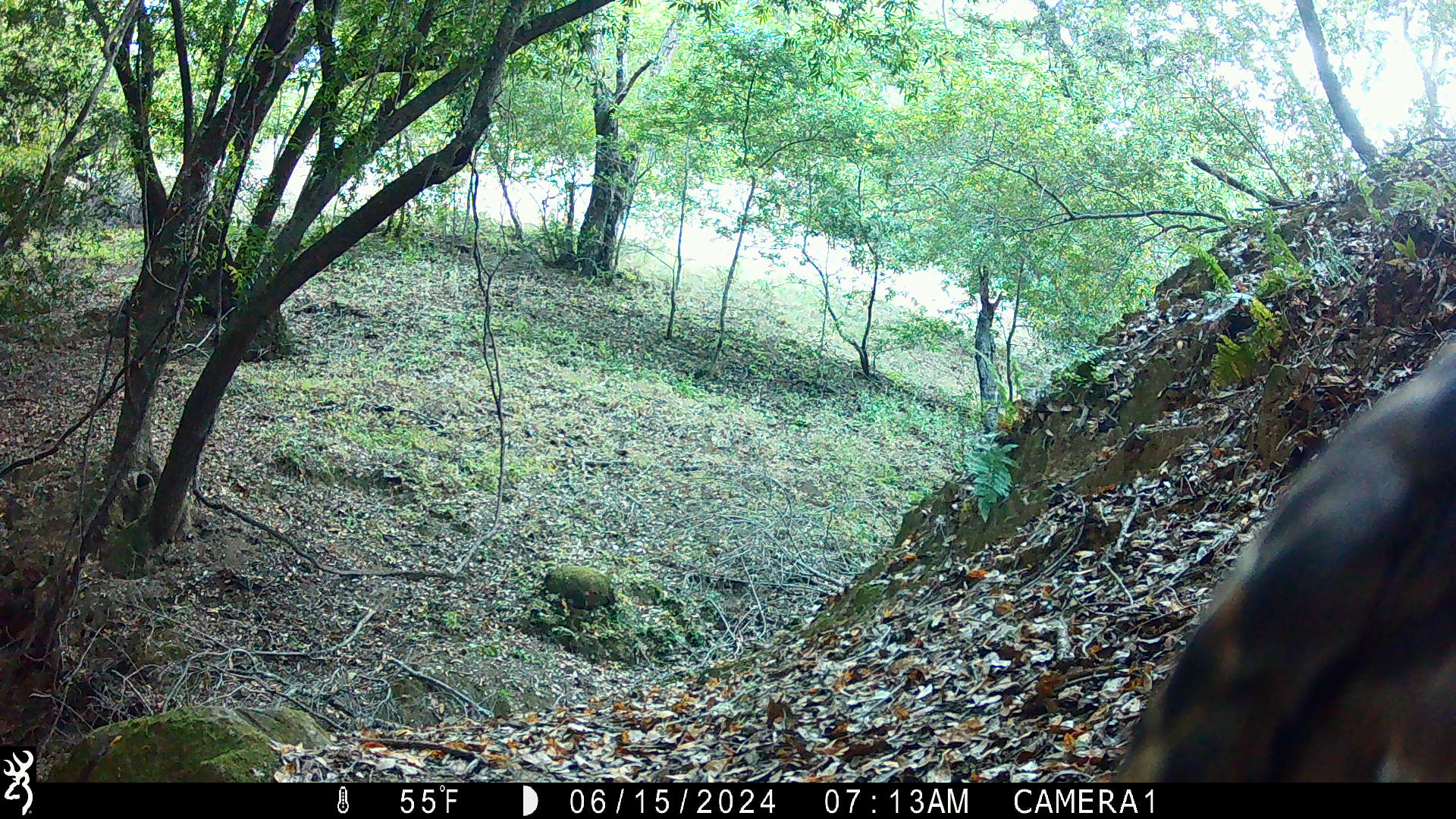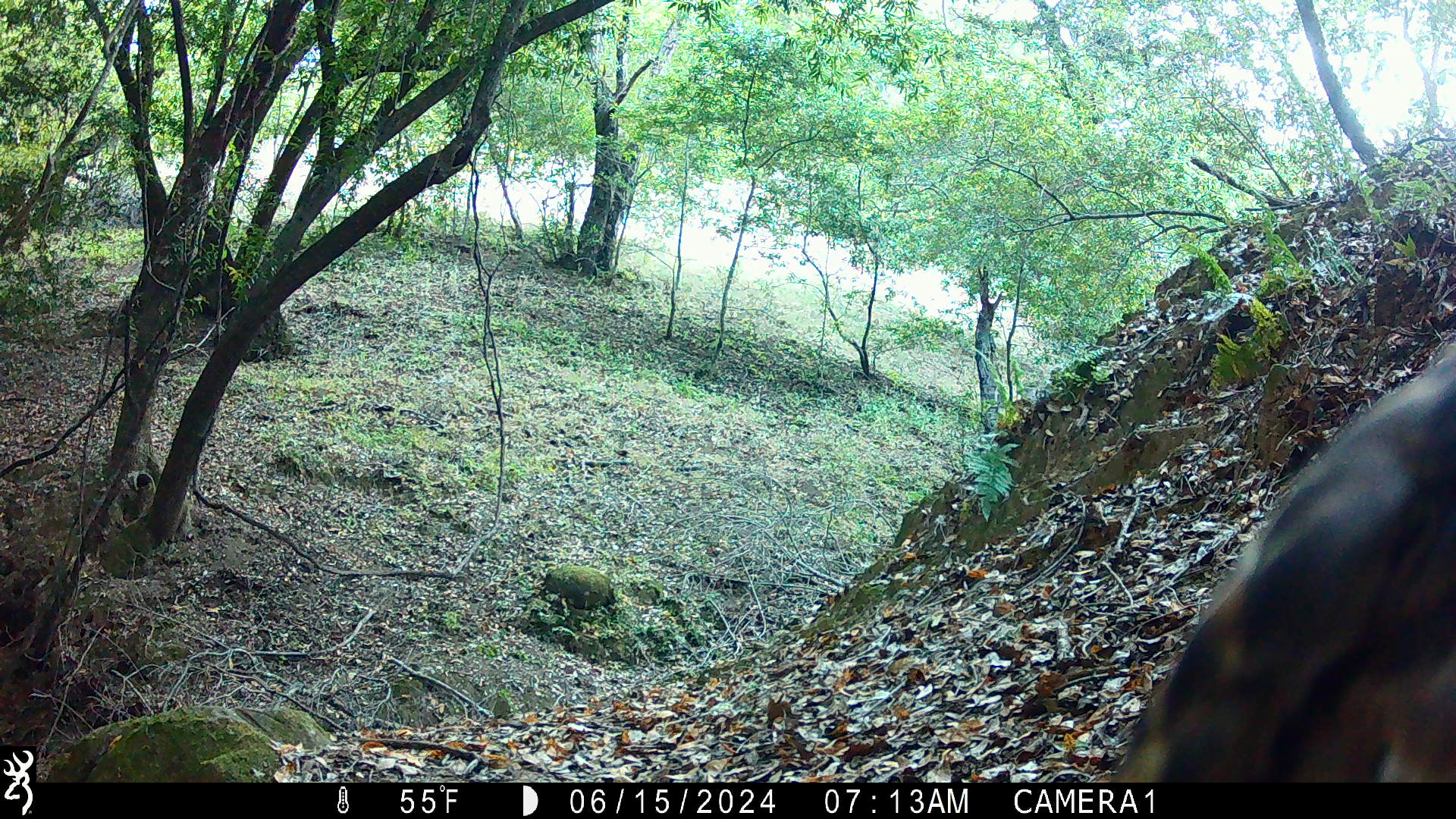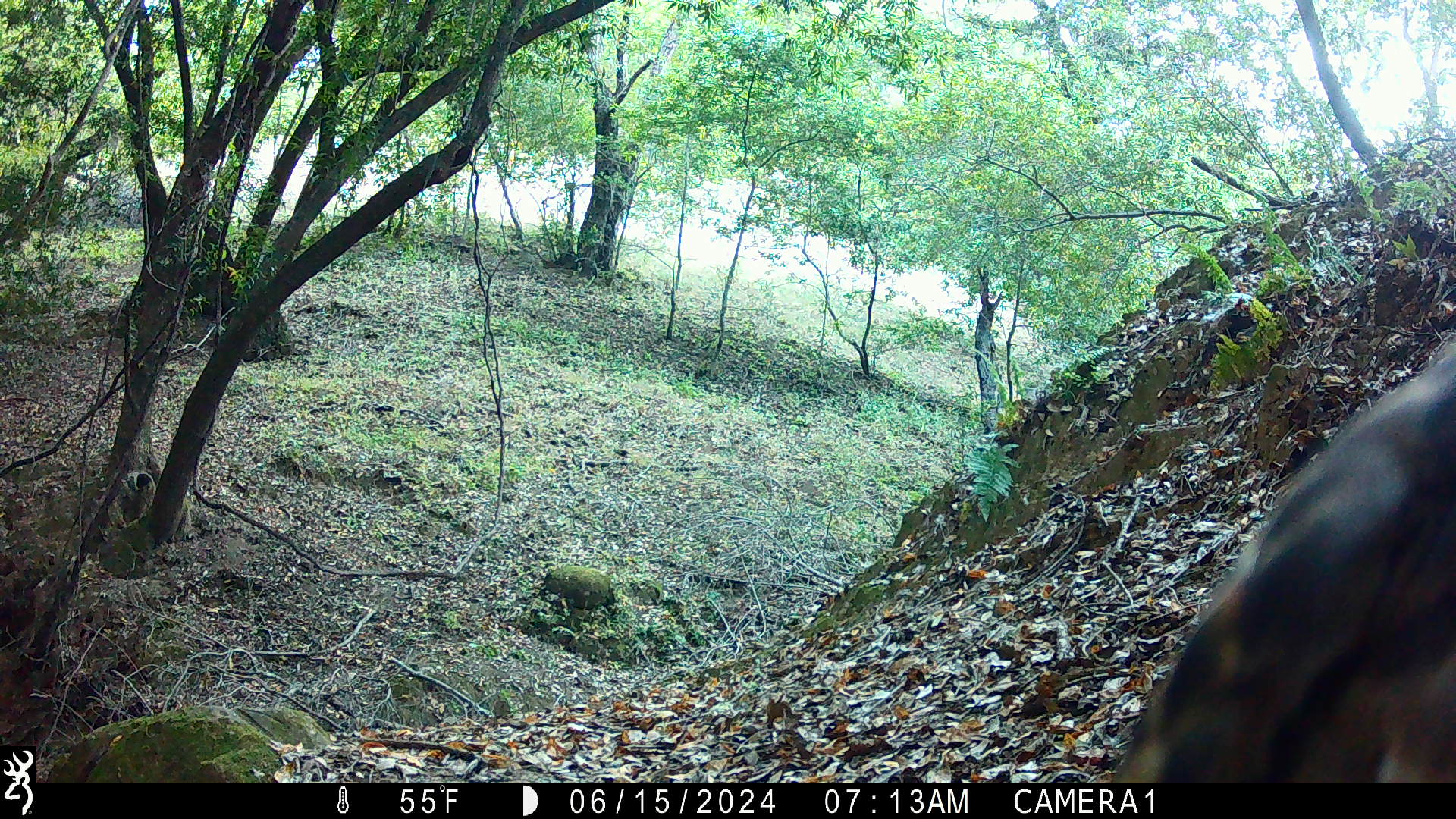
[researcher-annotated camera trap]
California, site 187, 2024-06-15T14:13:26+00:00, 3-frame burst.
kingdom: Animalia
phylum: Chordata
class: Aves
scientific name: Aves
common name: bird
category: unknown bird